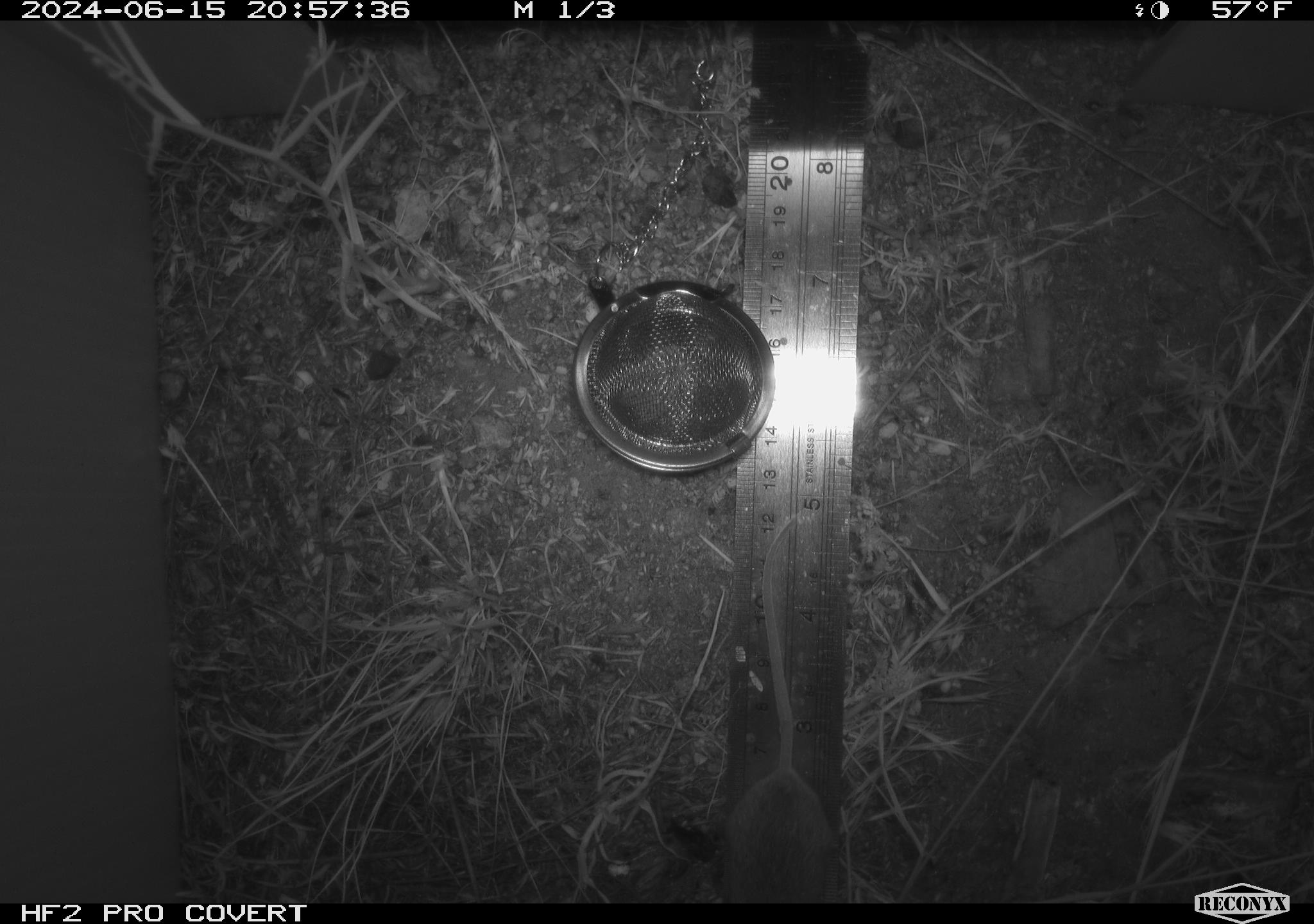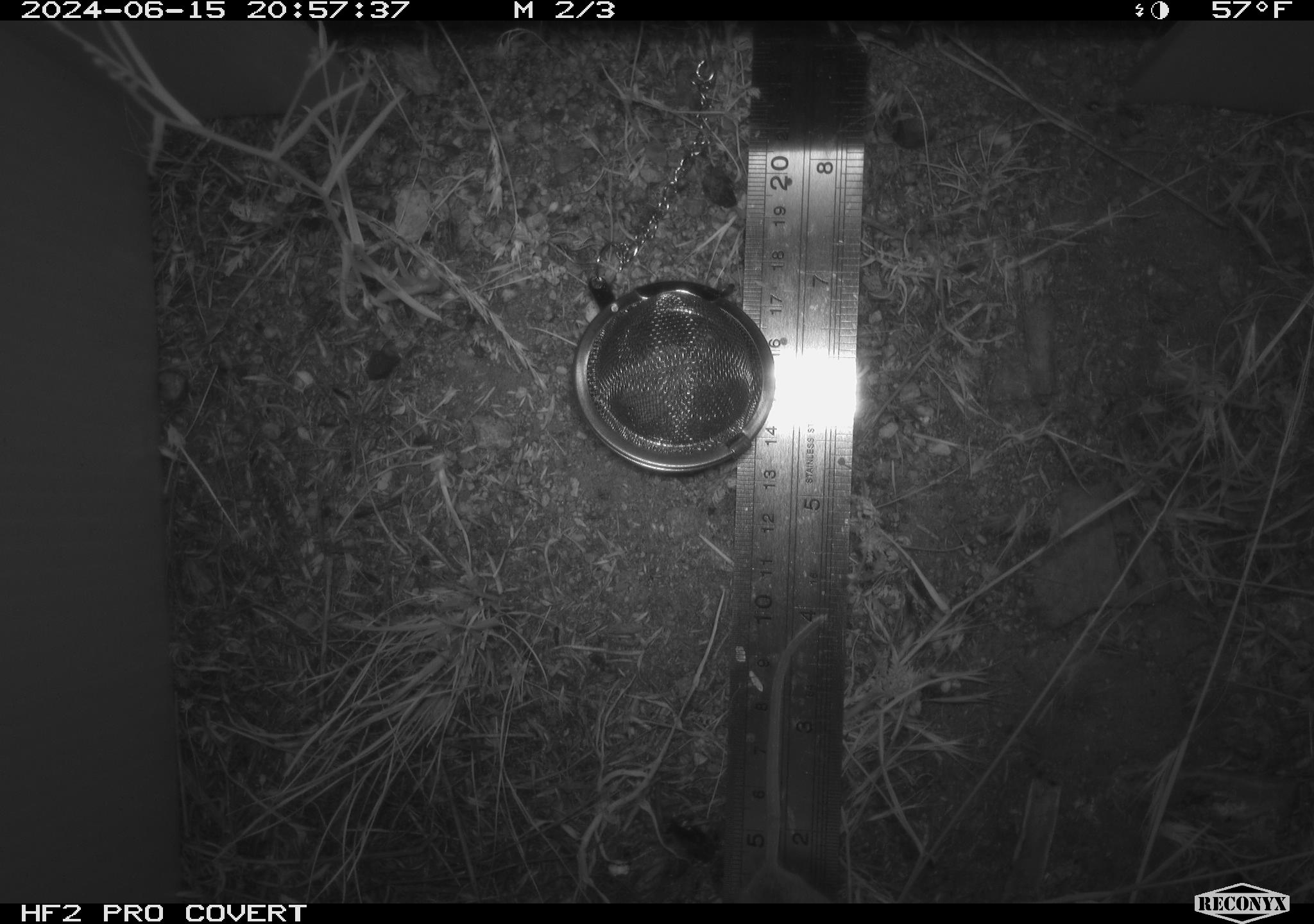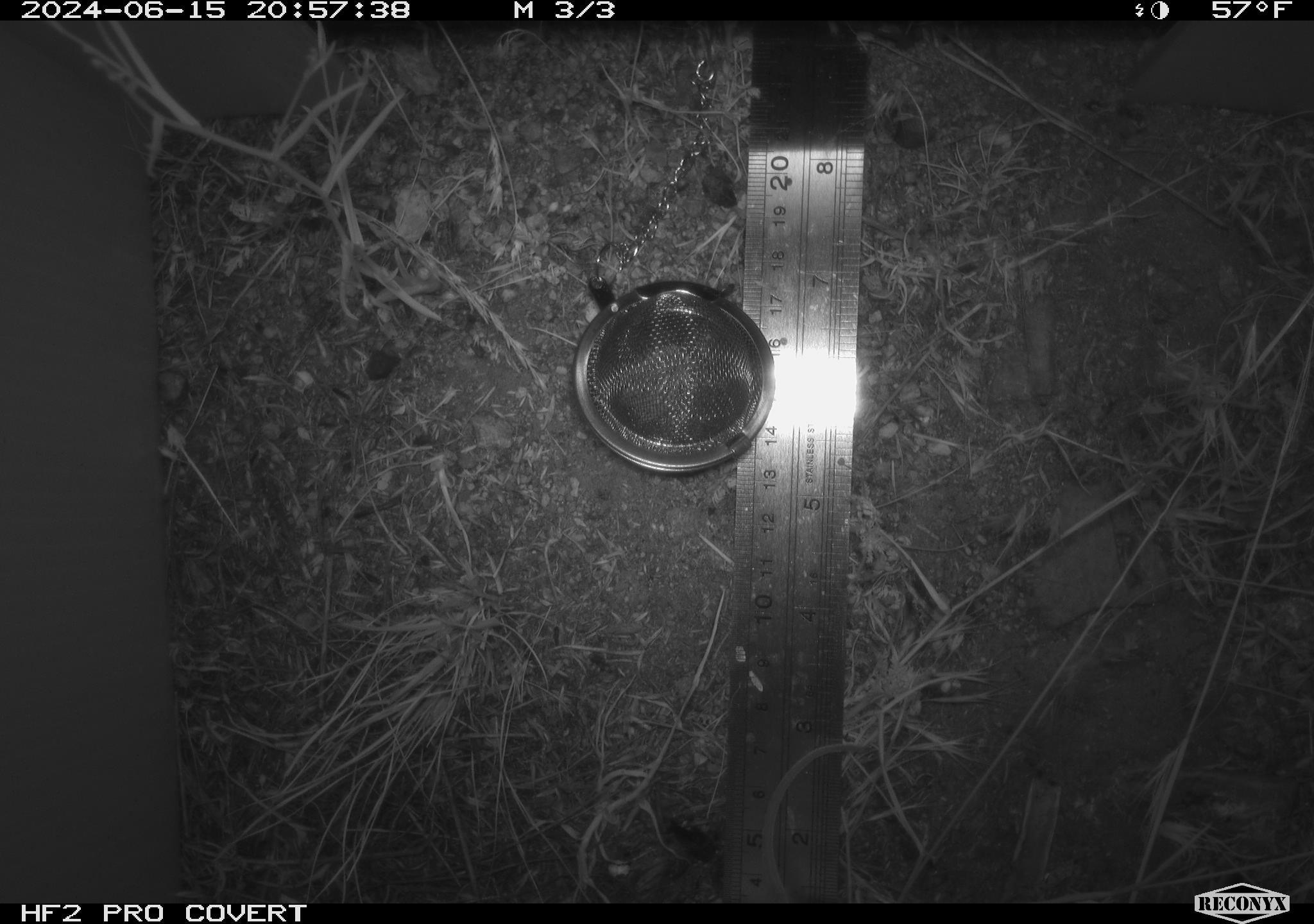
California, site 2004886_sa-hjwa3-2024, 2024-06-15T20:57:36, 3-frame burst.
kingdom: Animalia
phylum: Chordata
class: Mammalia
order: Rodentia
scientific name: Rodentia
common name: rodent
Rodent (Rodentia).